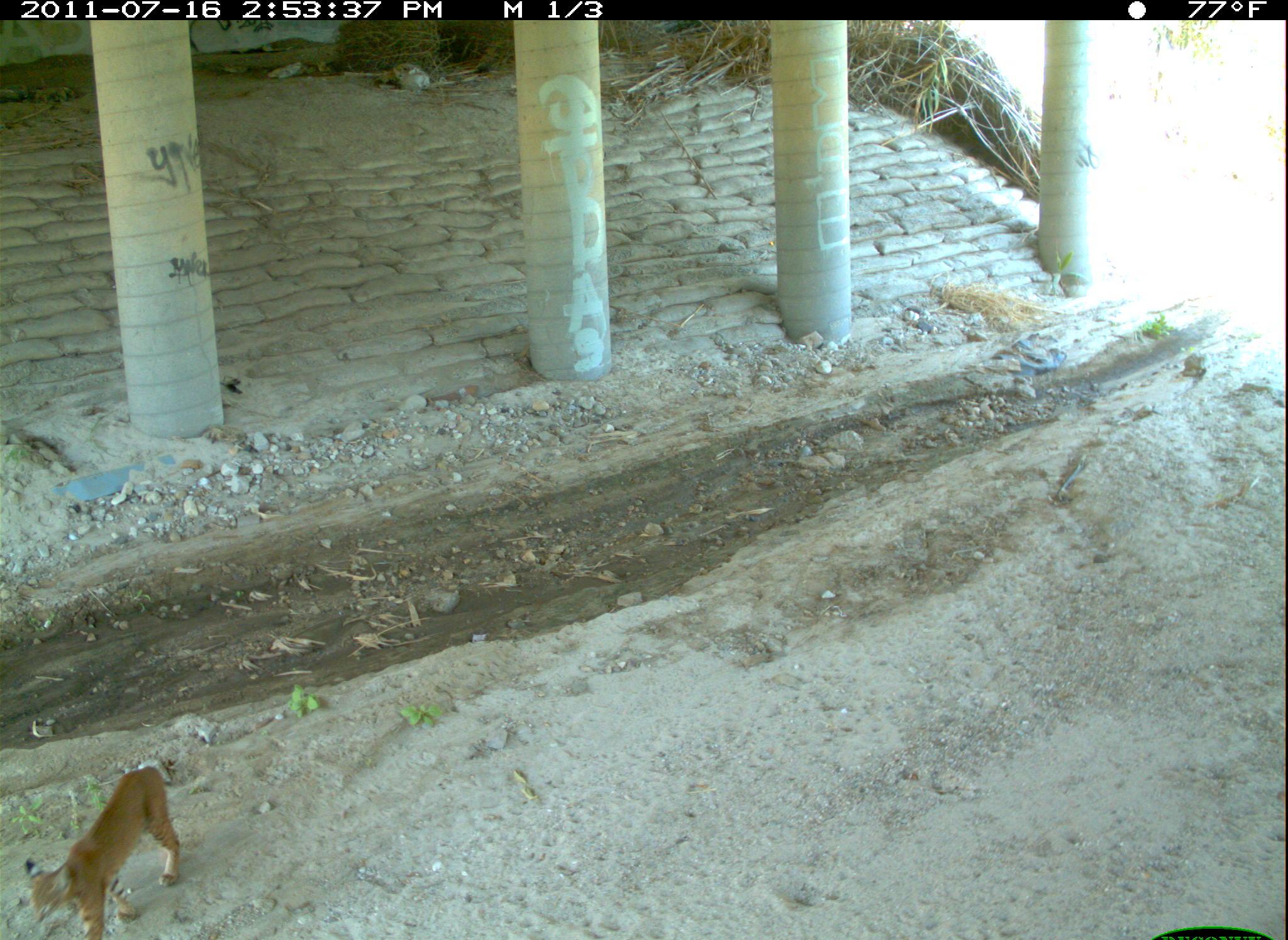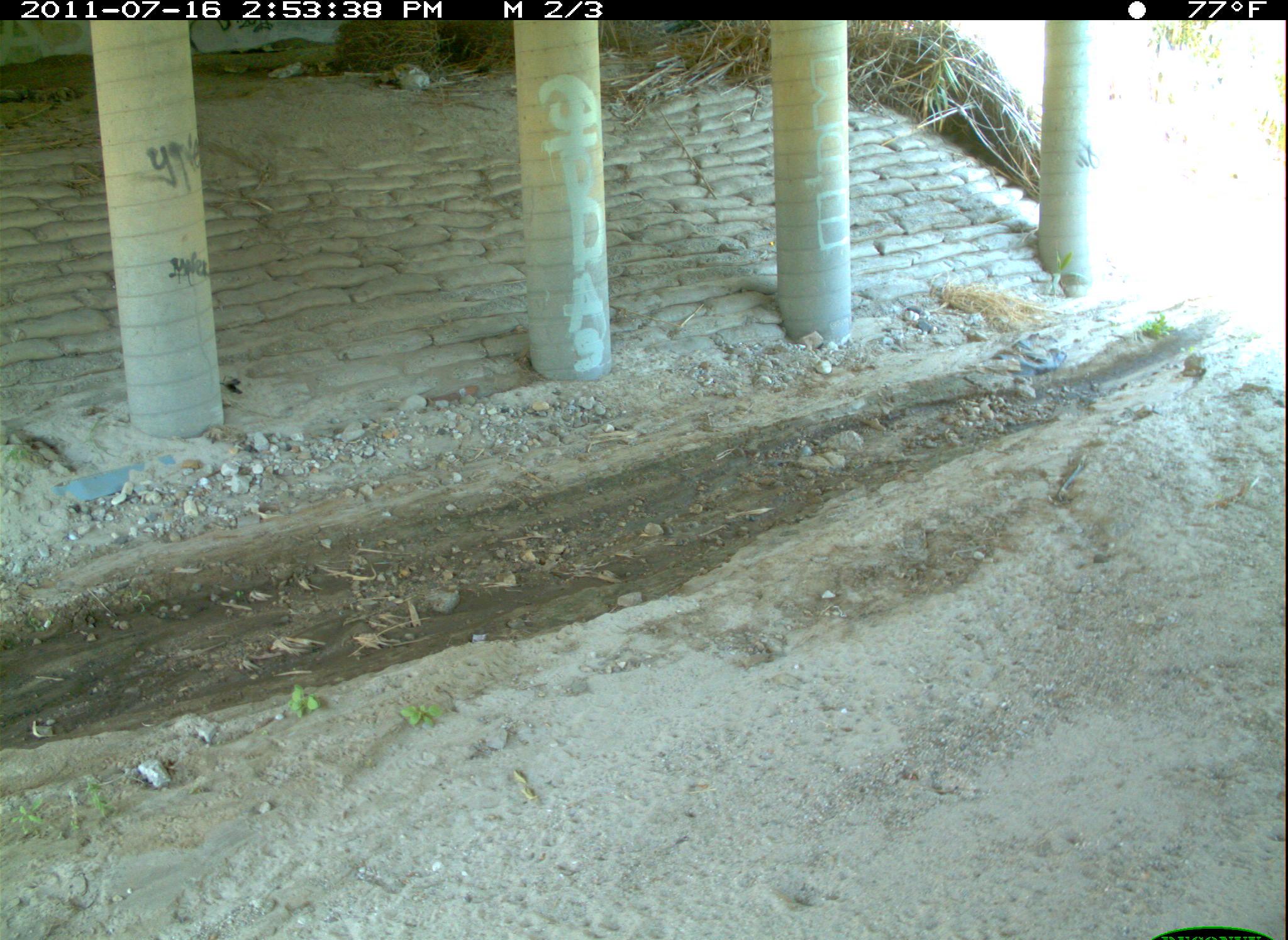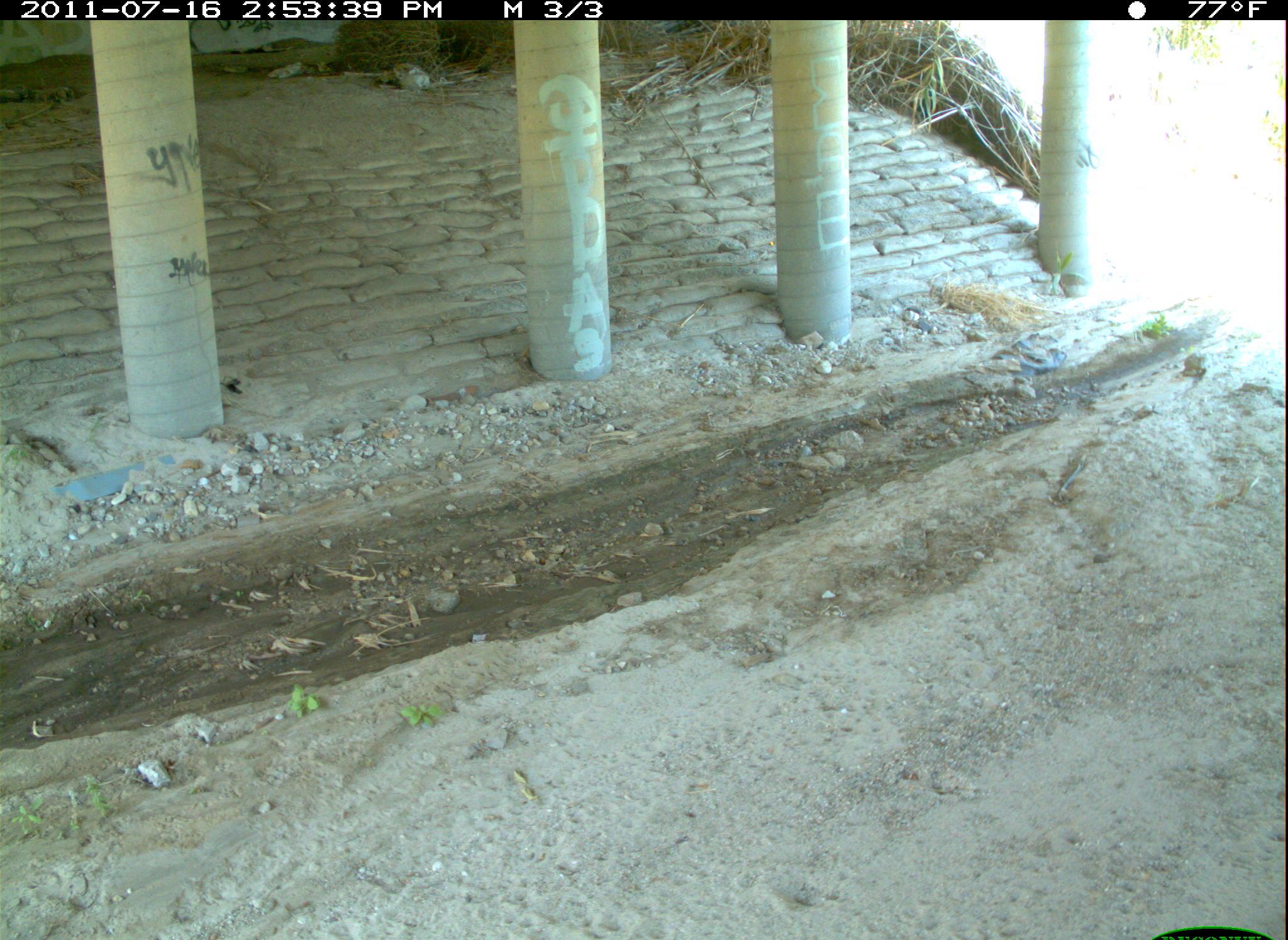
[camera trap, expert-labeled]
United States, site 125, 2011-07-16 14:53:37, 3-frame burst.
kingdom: Animalia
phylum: Chordata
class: Mammalia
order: Carnivora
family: Felidae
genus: Lynx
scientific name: Lynx rufus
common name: bobcat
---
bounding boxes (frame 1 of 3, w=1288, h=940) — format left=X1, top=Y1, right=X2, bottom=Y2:
bobcat: left=18, top=760, right=188, bottom=940